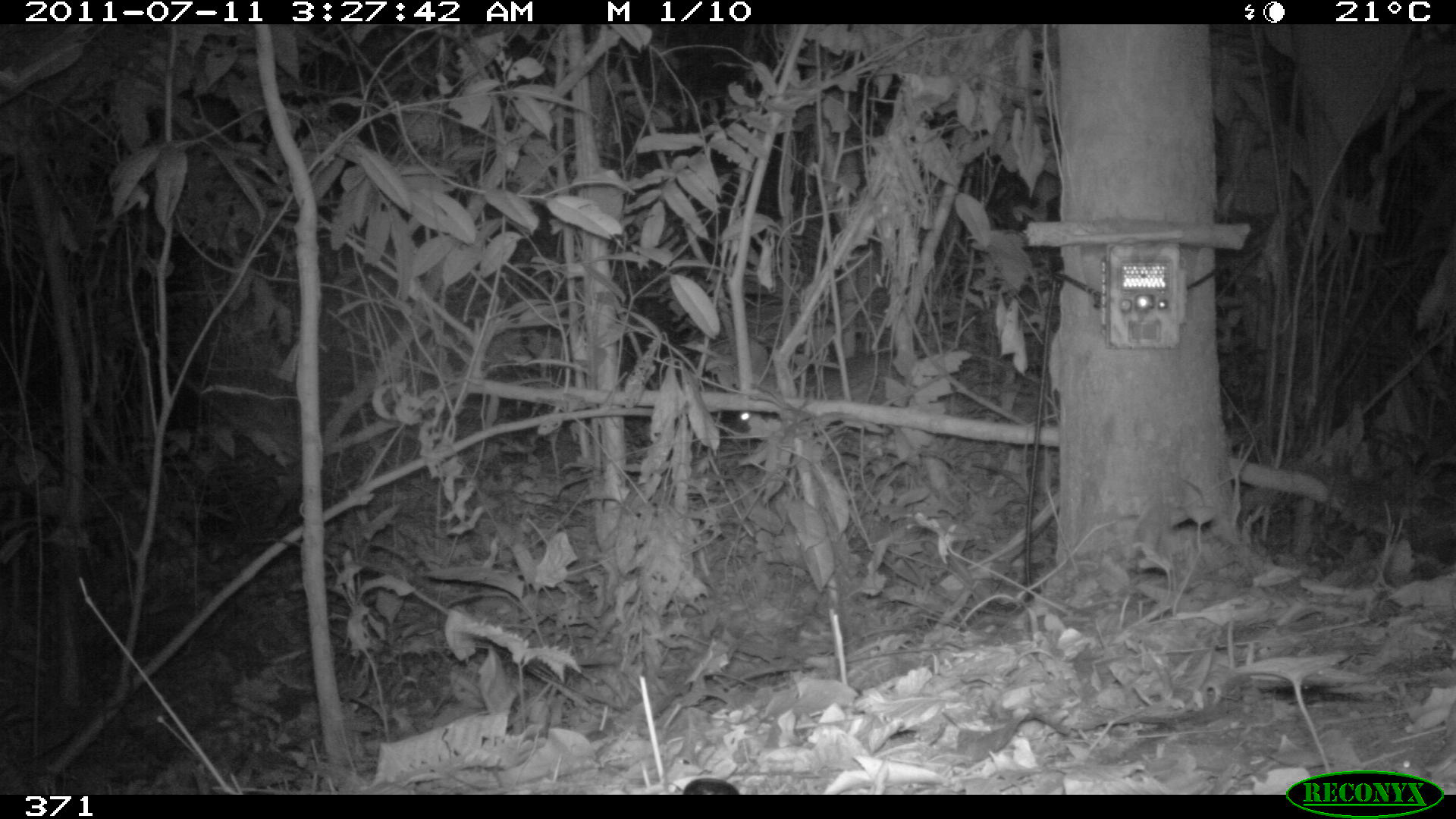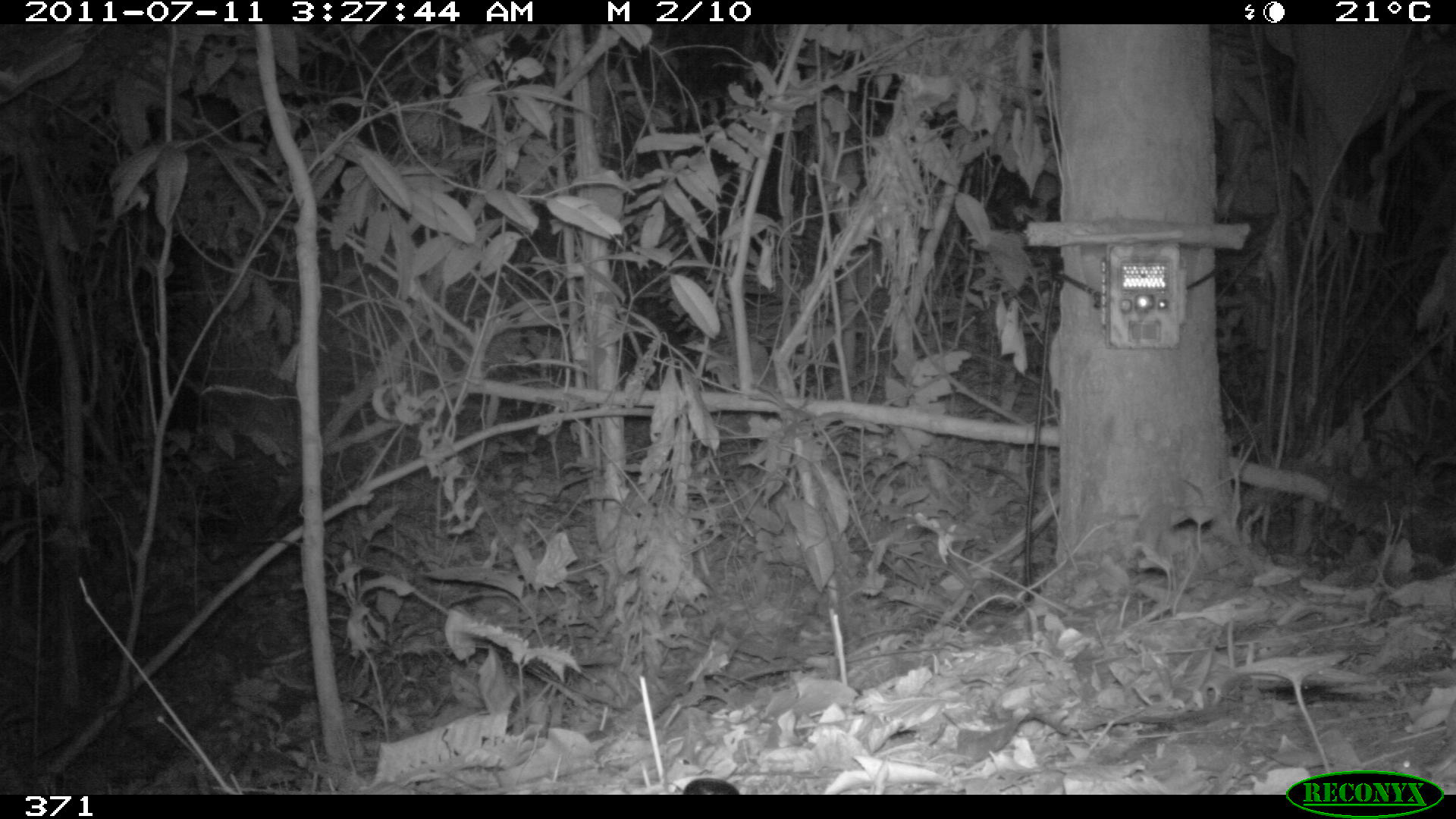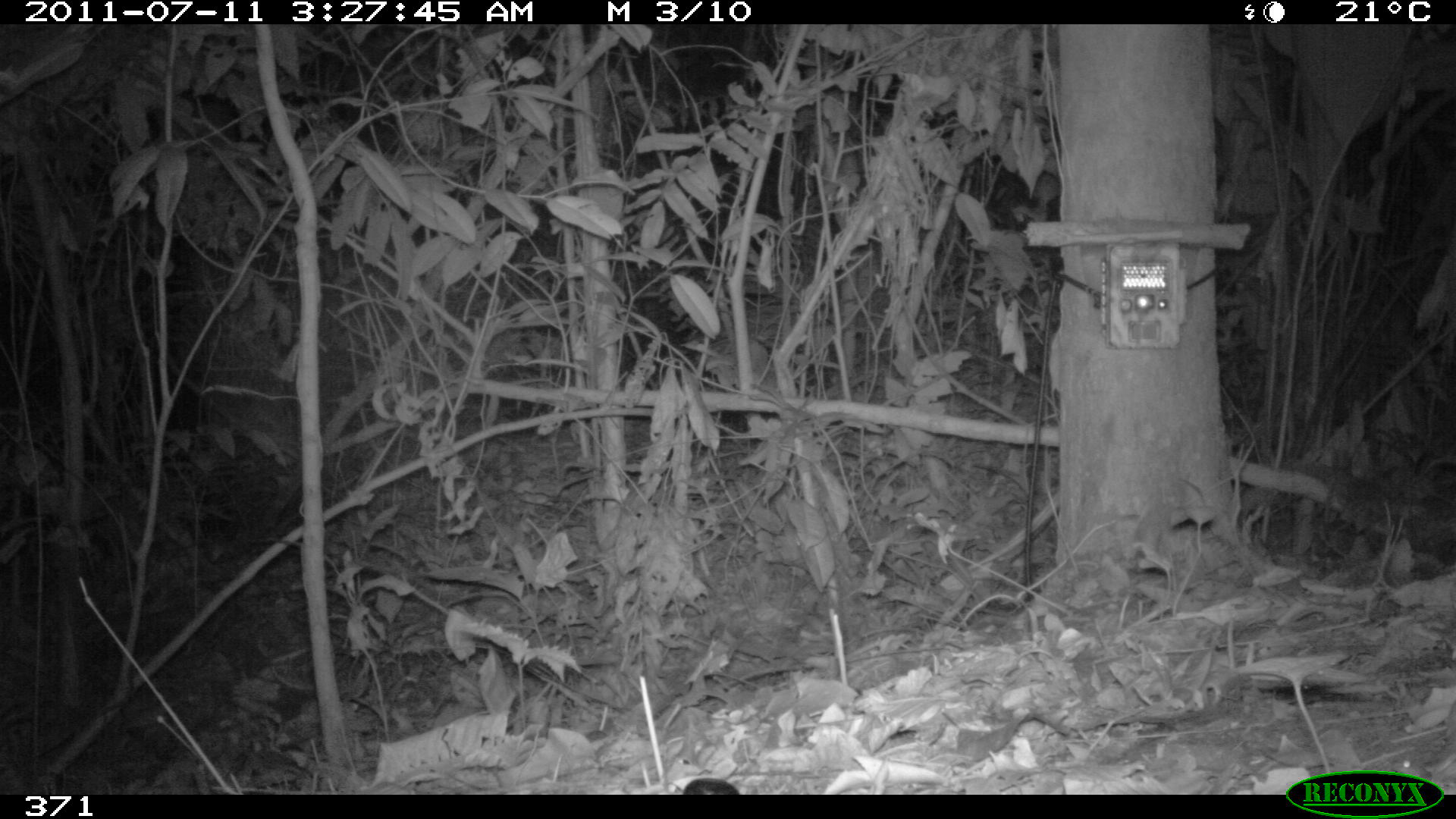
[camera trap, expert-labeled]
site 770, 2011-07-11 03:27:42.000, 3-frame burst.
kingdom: Animalia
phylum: Chordata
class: Mammalia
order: Rodentia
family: Cuniculidae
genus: Cuniculus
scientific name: Cuniculus paca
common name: spotted paca